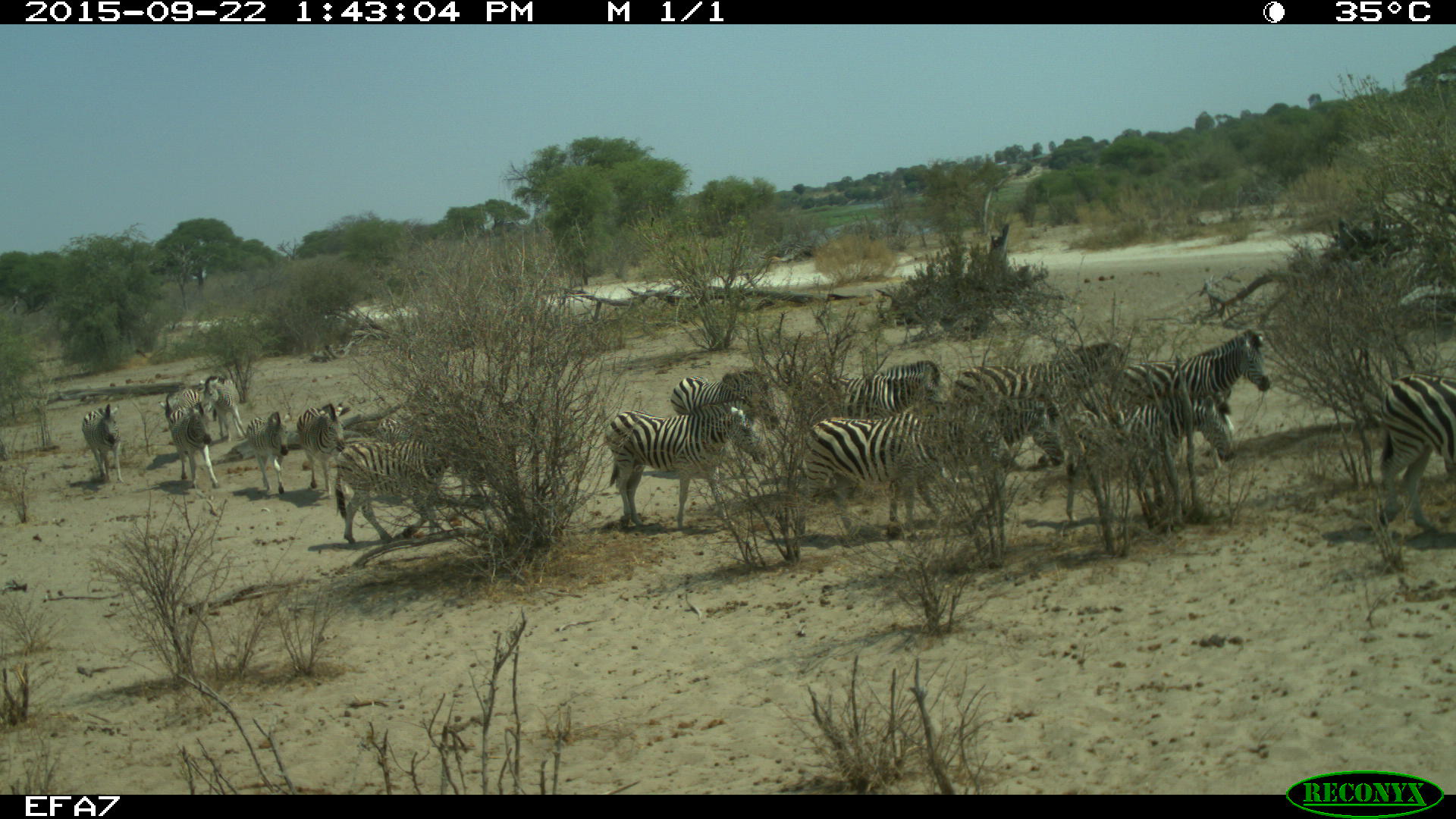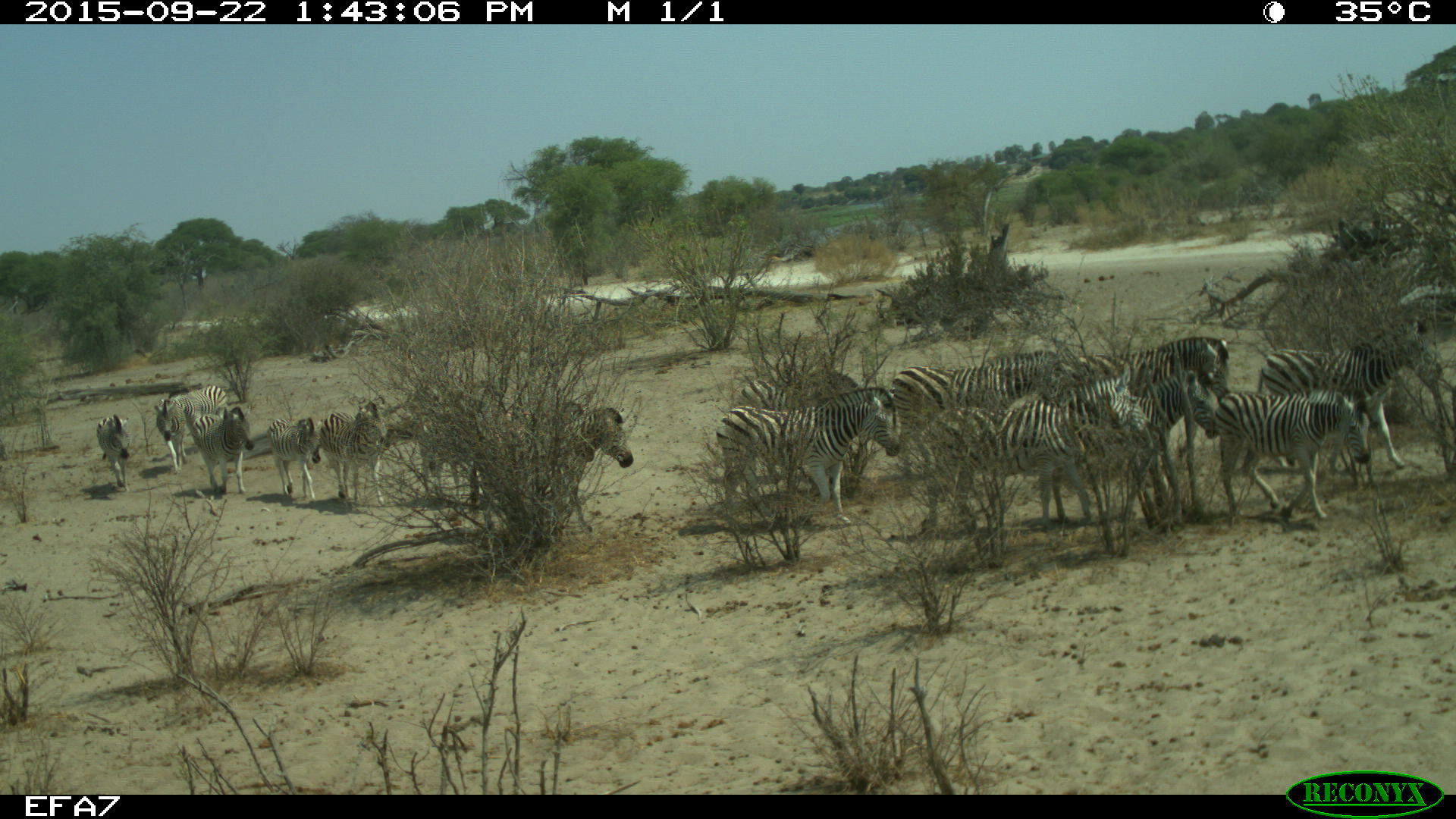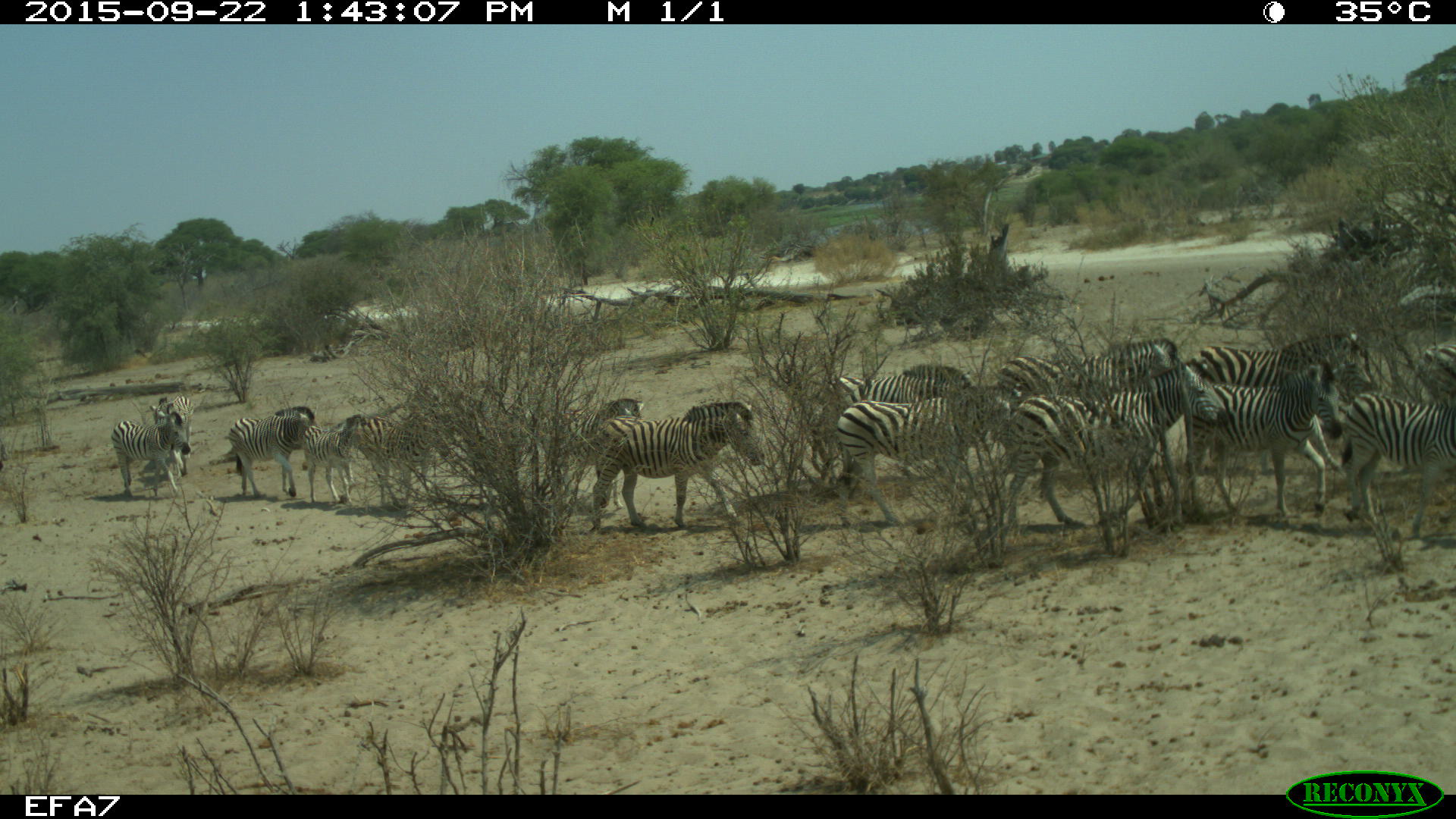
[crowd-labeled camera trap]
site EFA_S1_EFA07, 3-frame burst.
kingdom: Animalia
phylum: Chordata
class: Mammalia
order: Perissodactyla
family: Equidae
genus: Equus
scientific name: Equus quagga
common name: plains zebra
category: zebraplains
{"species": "zebraplains (plains zebra) (Equus quagga)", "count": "11-50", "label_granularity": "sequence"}